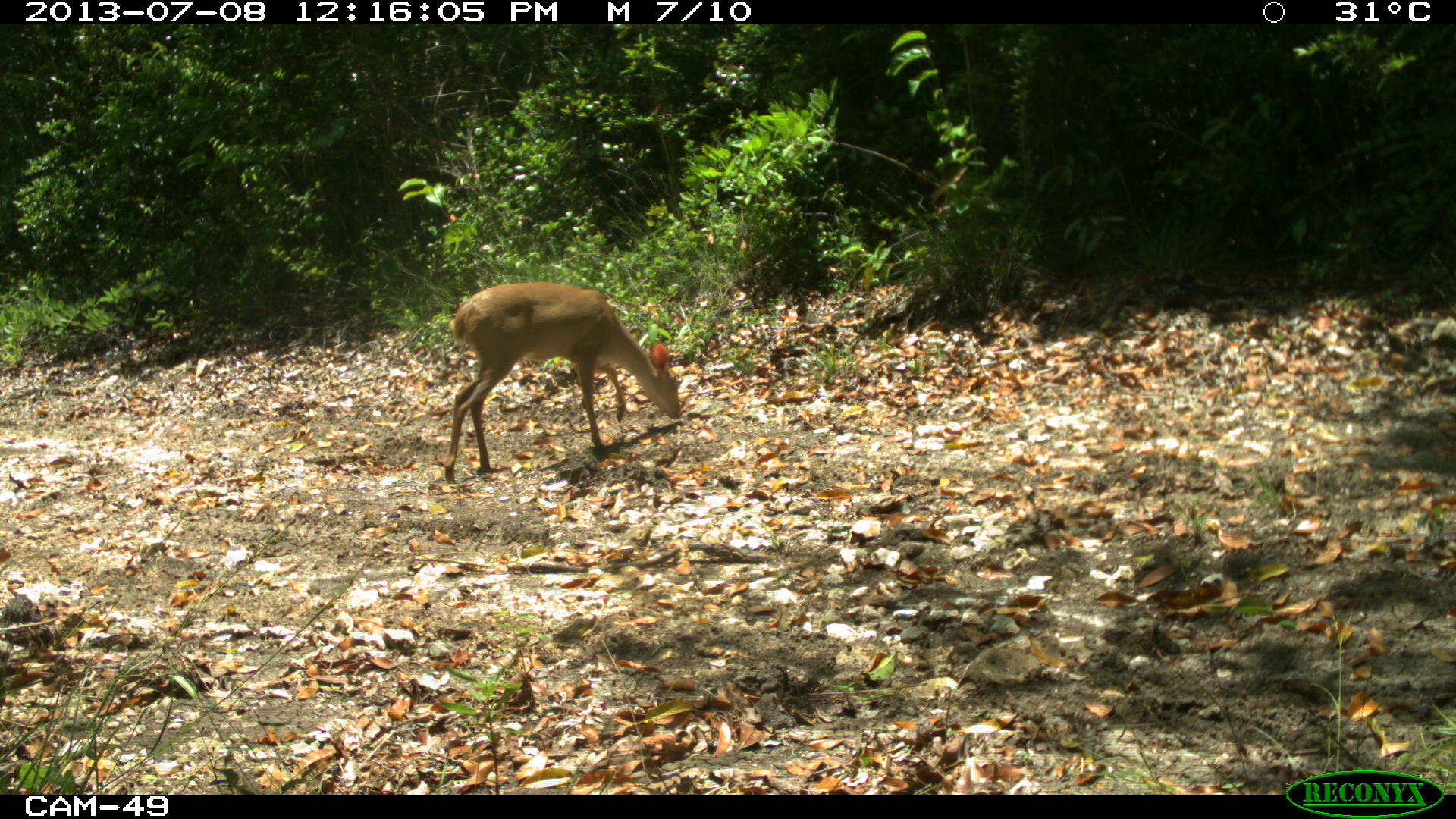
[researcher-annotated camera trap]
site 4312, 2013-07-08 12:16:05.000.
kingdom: Animalia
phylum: Chordata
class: Mammalia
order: Artiodactyla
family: Cervidae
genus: Mazama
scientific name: Mazama temama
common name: central american red brocket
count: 1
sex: female